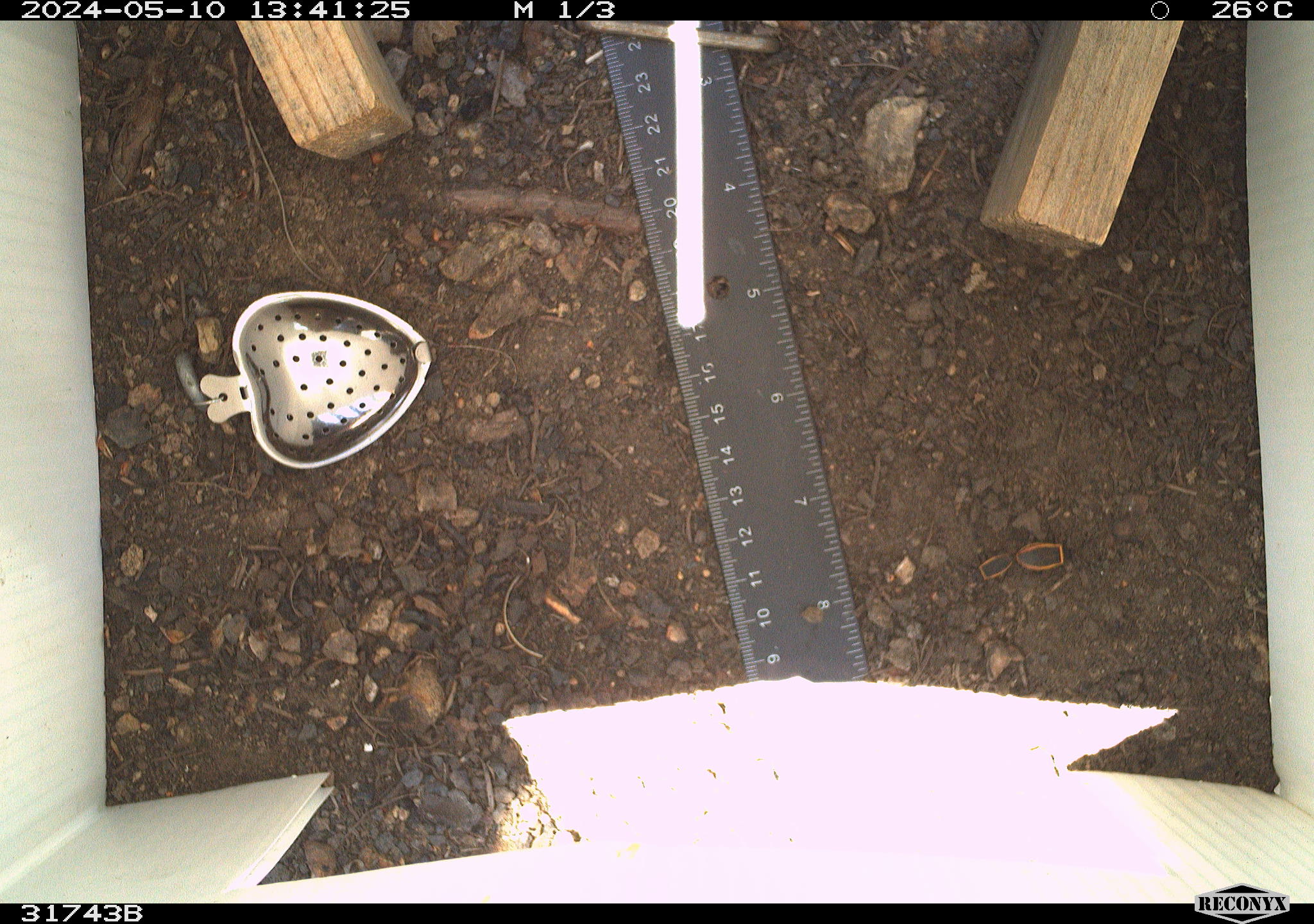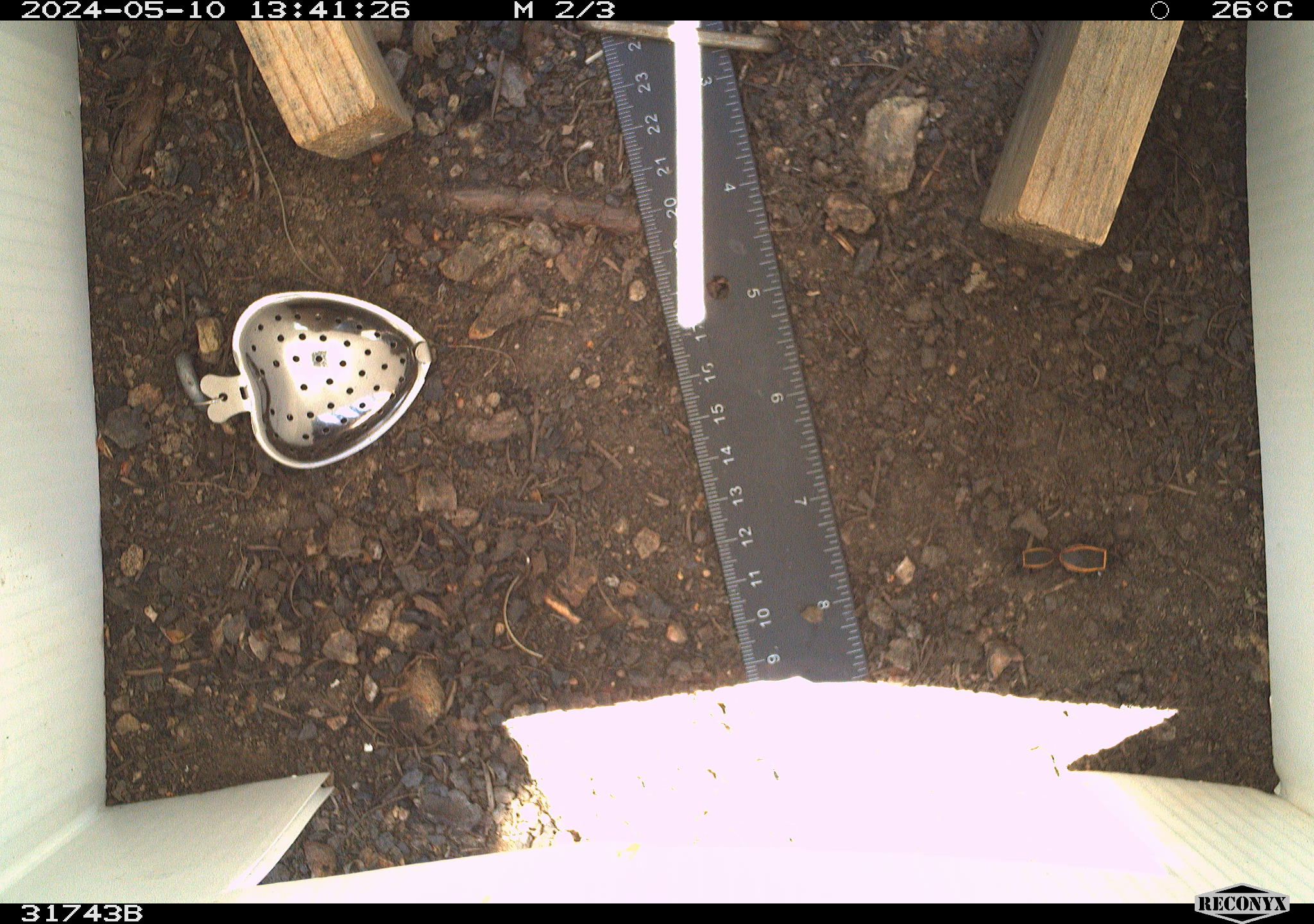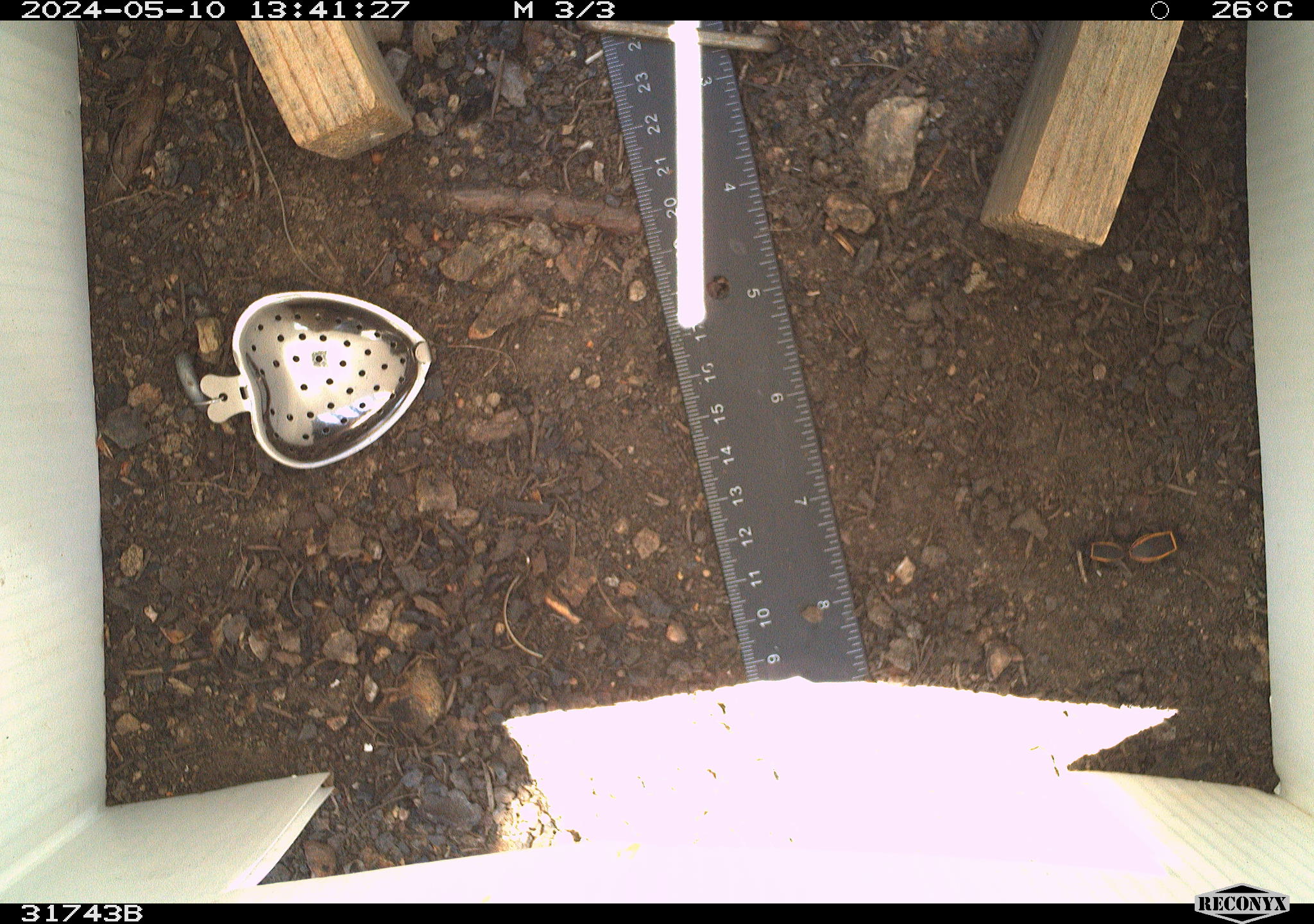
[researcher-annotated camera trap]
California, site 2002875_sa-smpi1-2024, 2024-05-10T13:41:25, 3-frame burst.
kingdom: Animalia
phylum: Arthropoda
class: Insecta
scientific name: Insecta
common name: insect